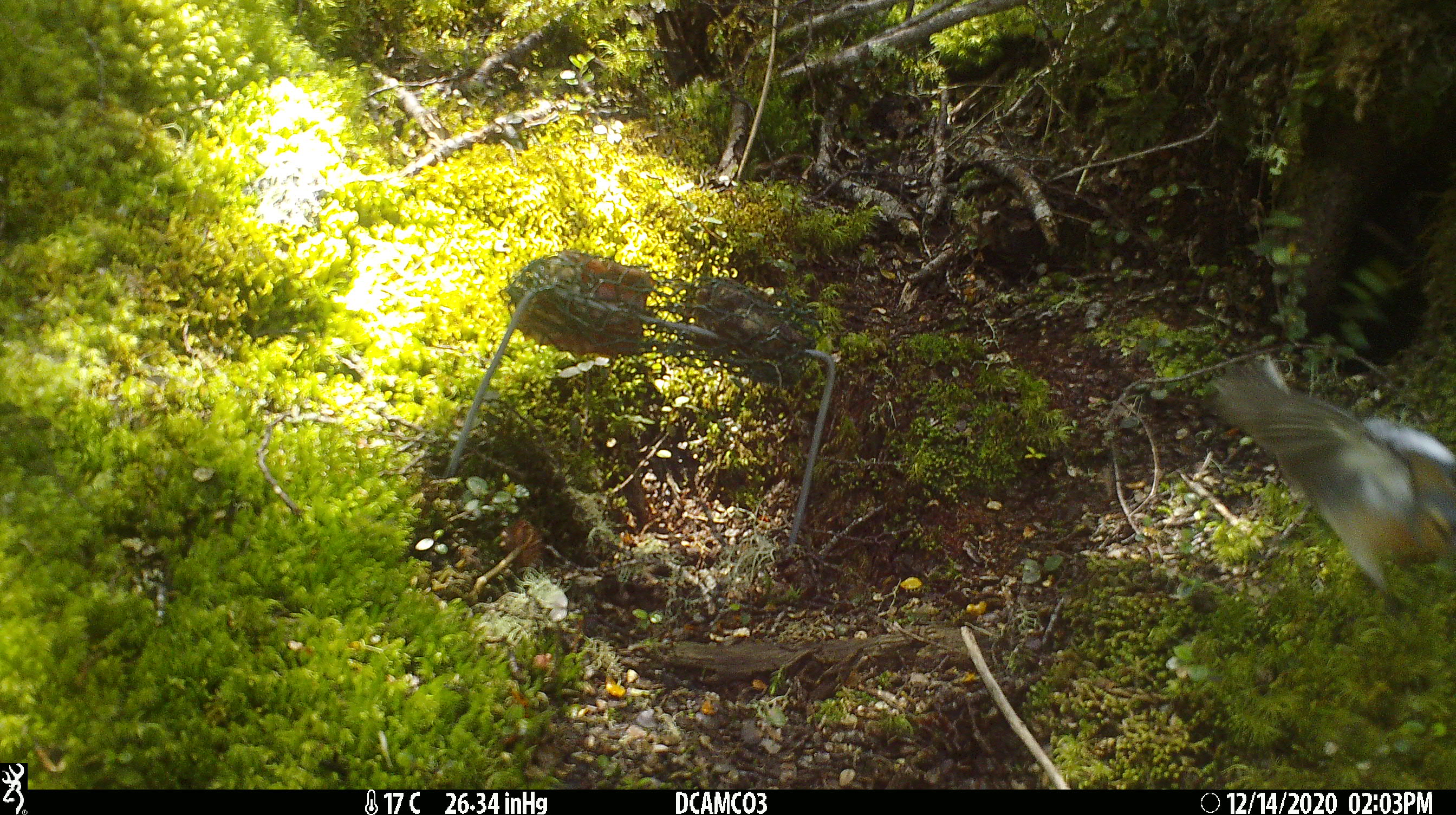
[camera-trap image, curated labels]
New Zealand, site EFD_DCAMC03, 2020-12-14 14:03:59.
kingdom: Animalia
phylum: Chordata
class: Aves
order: Passeriformes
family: Fringillidae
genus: Fringilla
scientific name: Fringilla coelebs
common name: common chaffinch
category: chaffinch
Chaffinch (common chaffinch) (Fringilla coelebs).